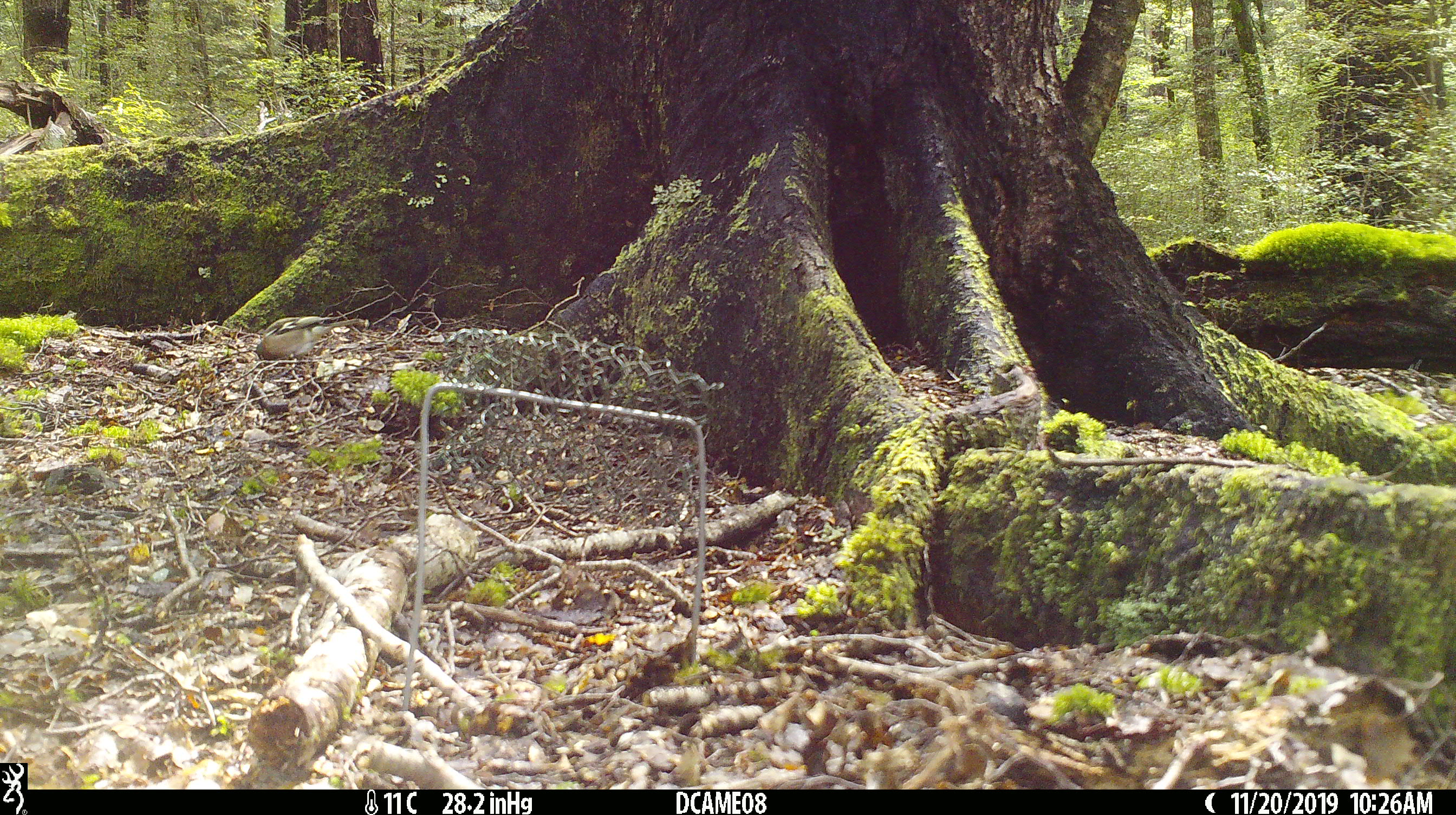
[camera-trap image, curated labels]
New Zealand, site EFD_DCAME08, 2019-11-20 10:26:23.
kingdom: Animalia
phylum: Chordata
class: Aves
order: Passeriformes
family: Fringillidae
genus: Fringilla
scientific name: Fringilla coelebs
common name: common chaffinch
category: chaffinch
Chaffinch (common chaffinch) (Fringilla coelebs).